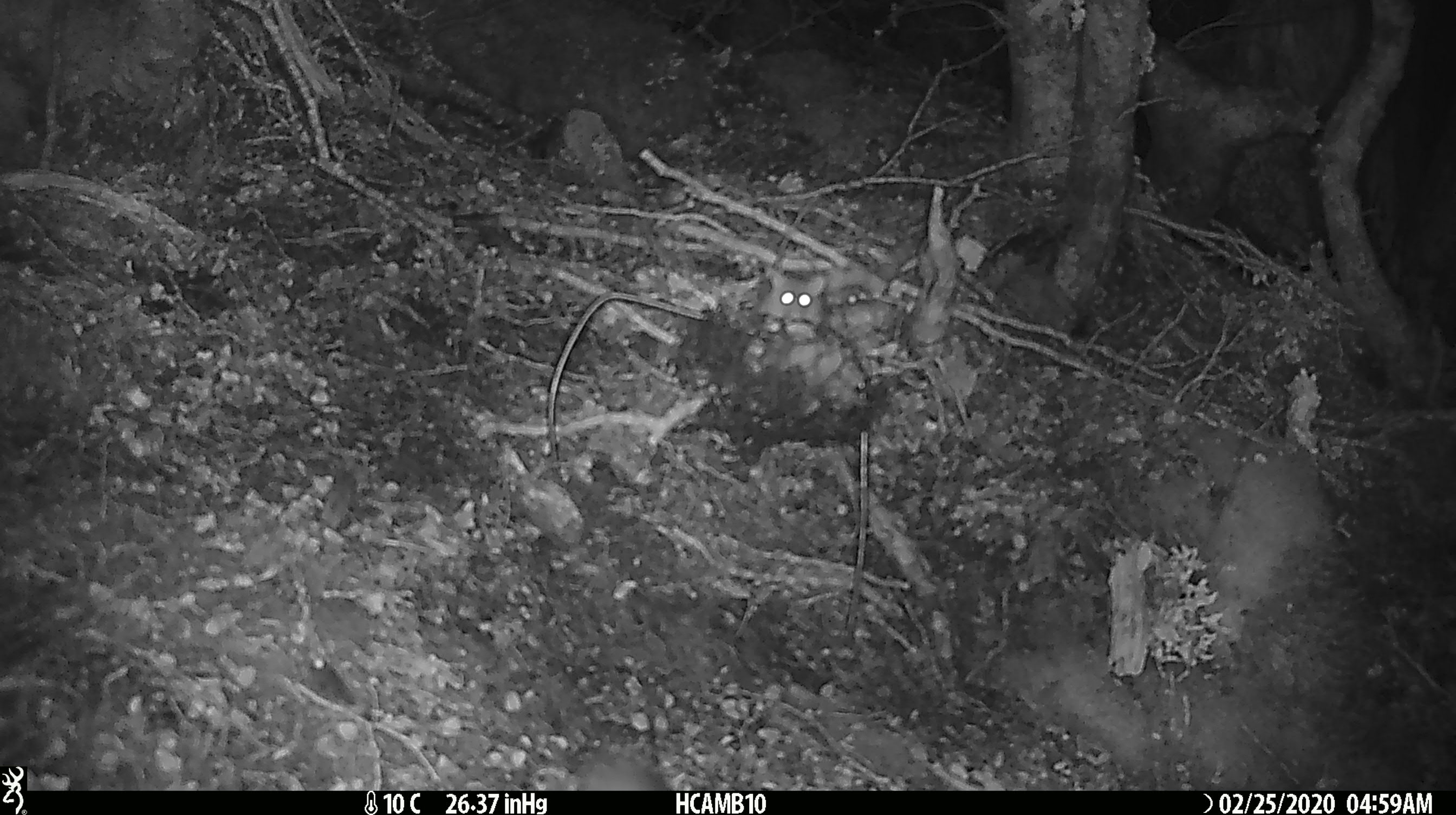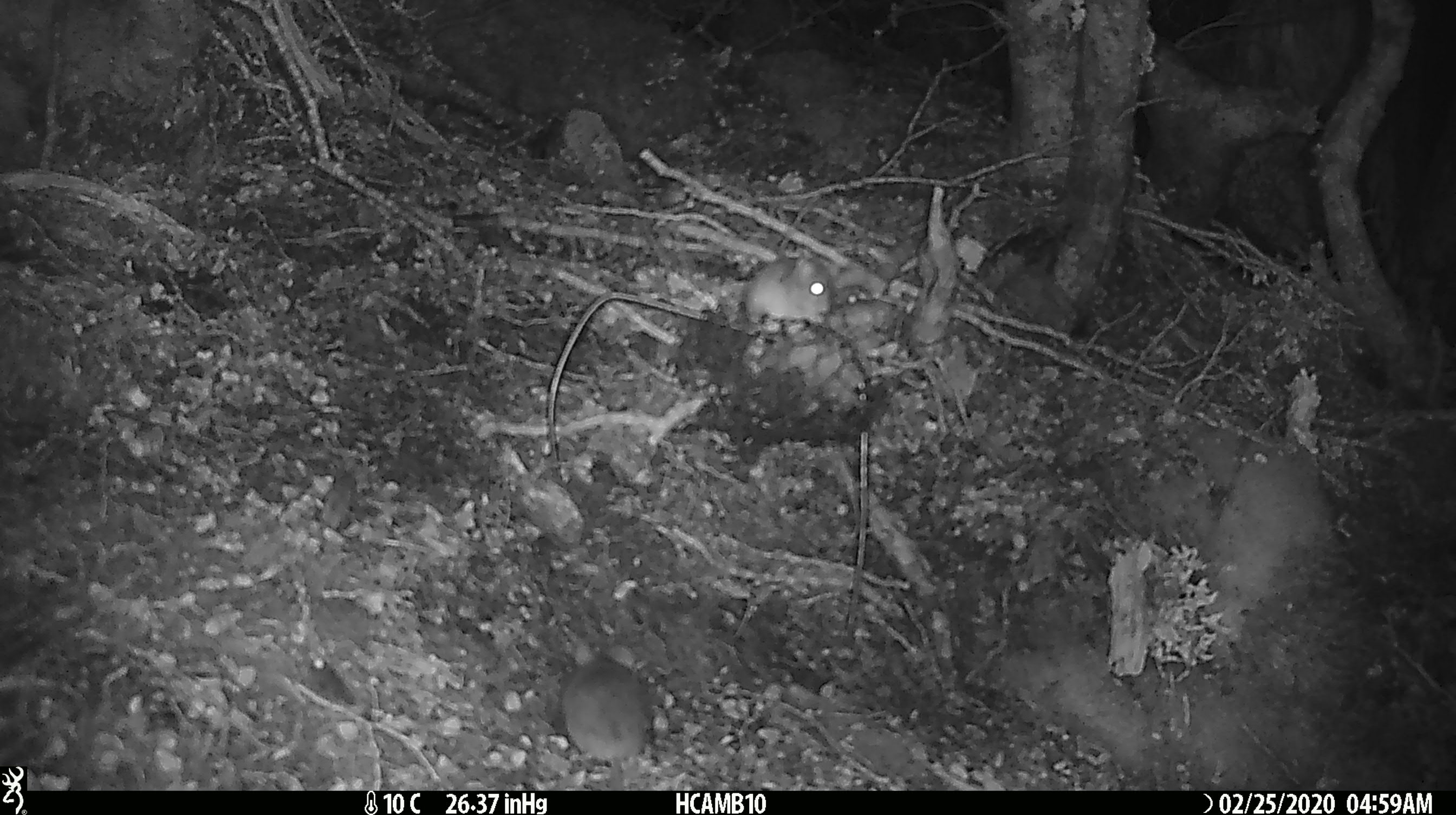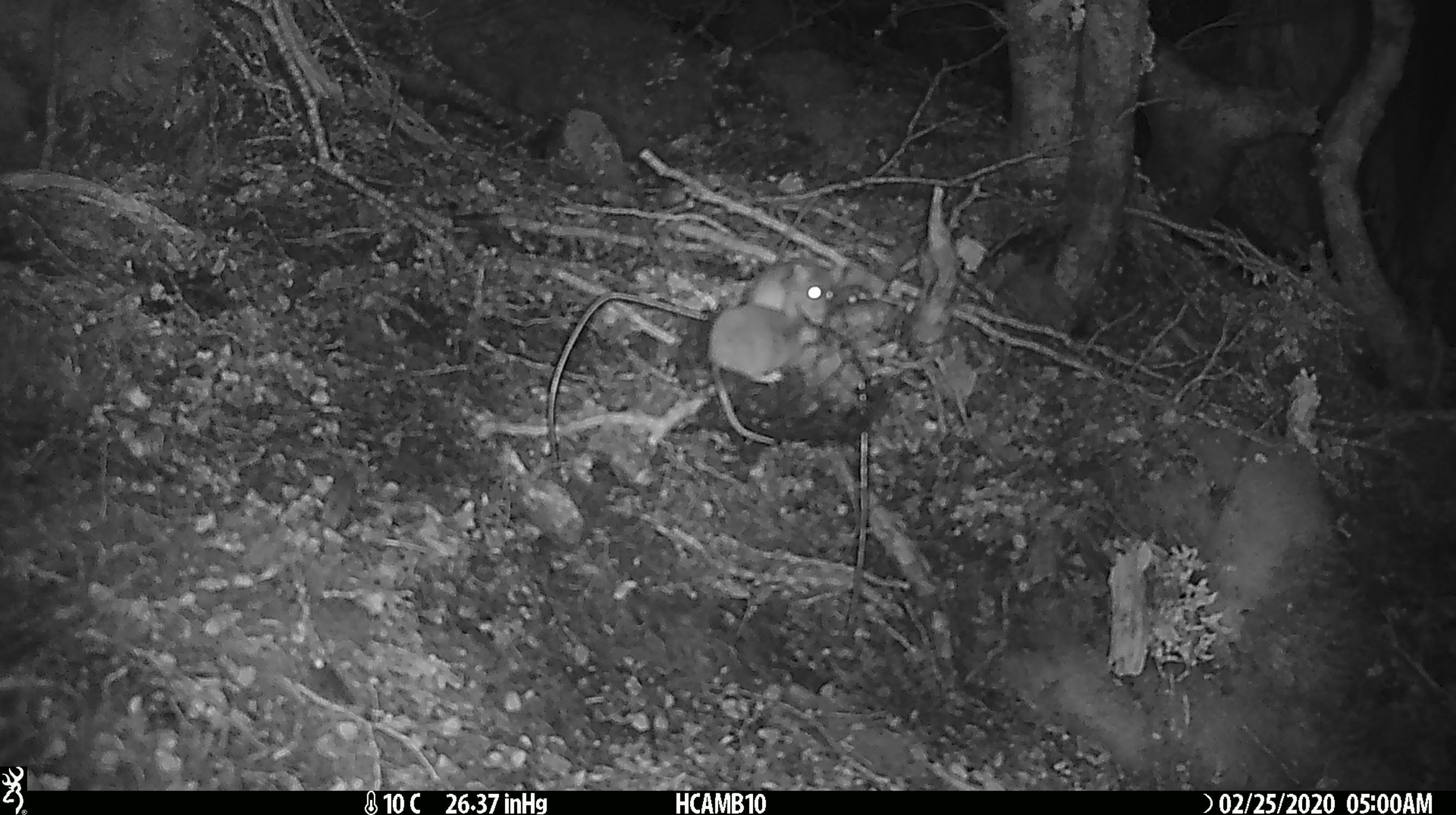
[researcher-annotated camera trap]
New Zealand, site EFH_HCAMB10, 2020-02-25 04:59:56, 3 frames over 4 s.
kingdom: Animalia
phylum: Chordata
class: Mammalia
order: Rodentia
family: Muridae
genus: Mus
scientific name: Mus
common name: mouse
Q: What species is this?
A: Mouse (Mus).